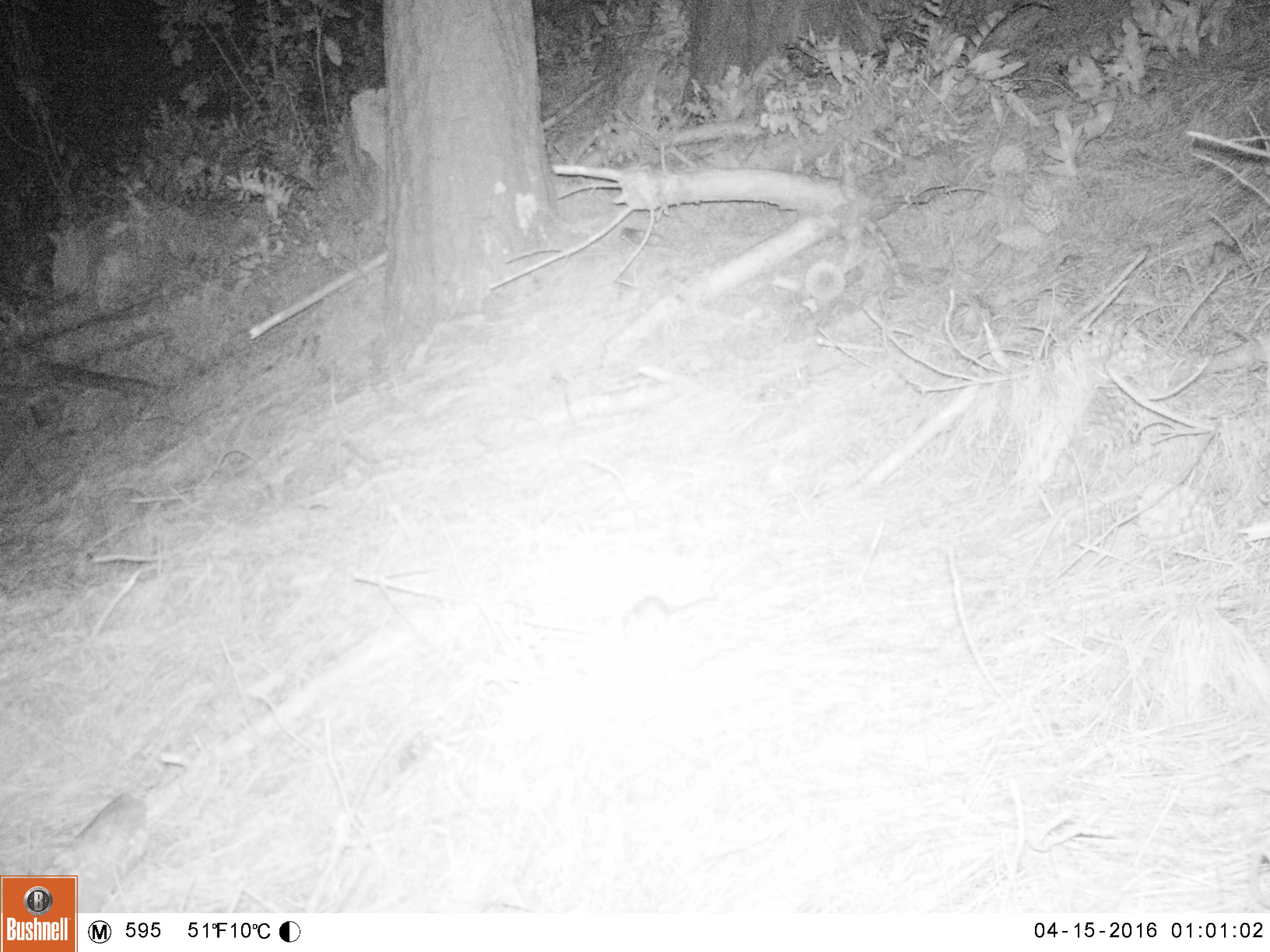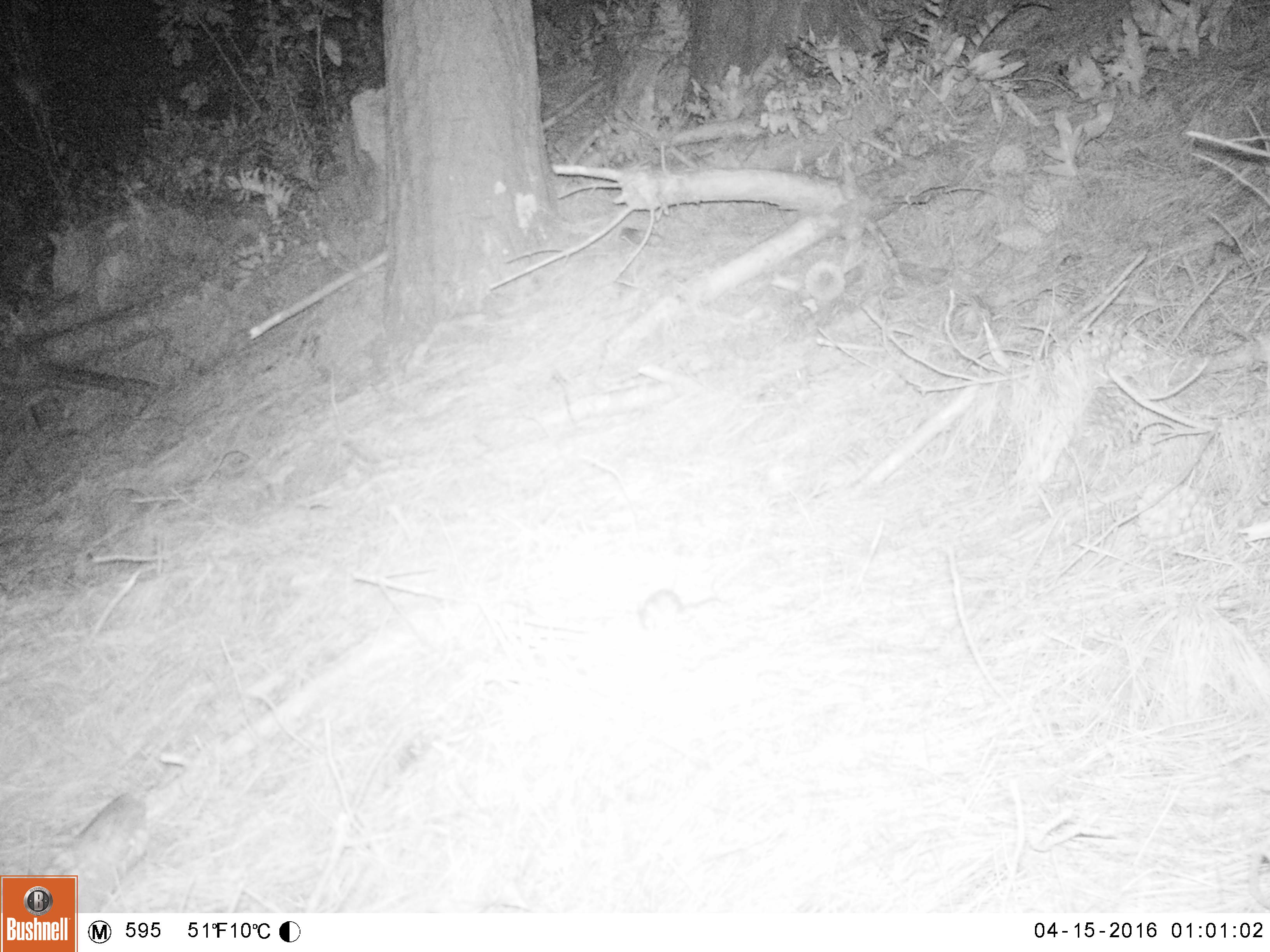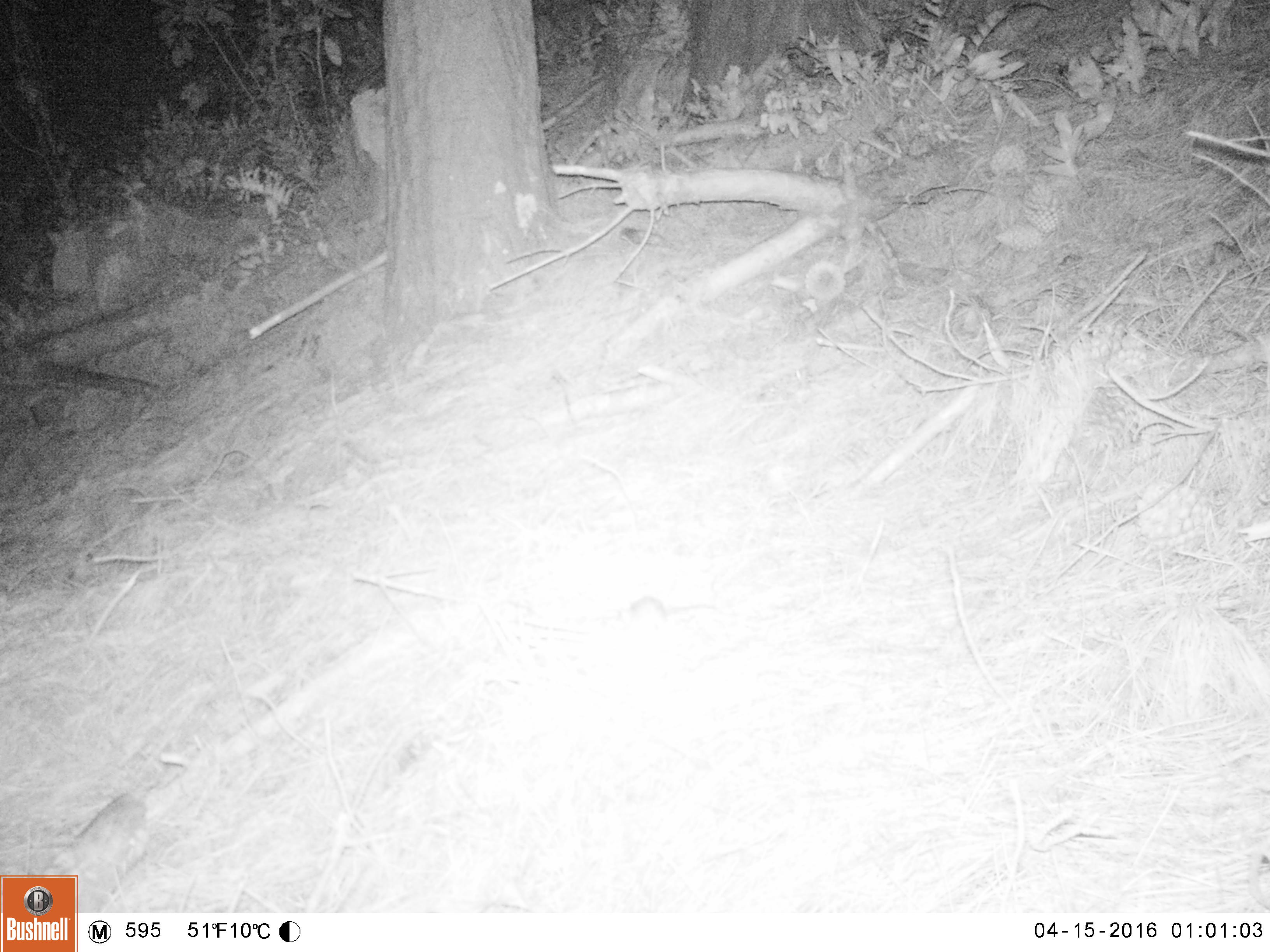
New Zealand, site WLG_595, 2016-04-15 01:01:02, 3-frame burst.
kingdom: Animalia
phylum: Chordata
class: Mammalia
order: Rodentia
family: Muridae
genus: Mus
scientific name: Mus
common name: mouse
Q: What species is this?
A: Mouse (Mus).